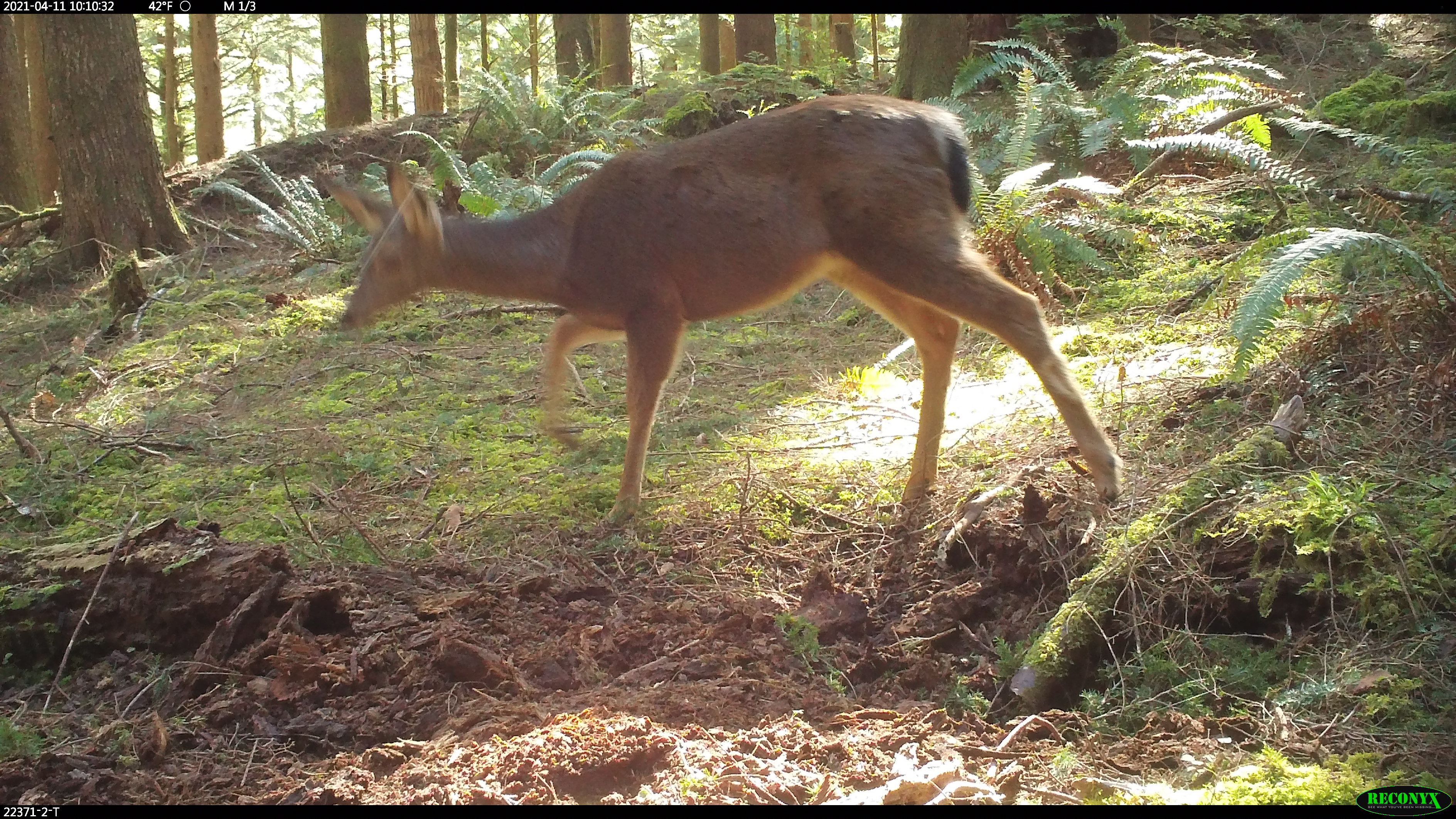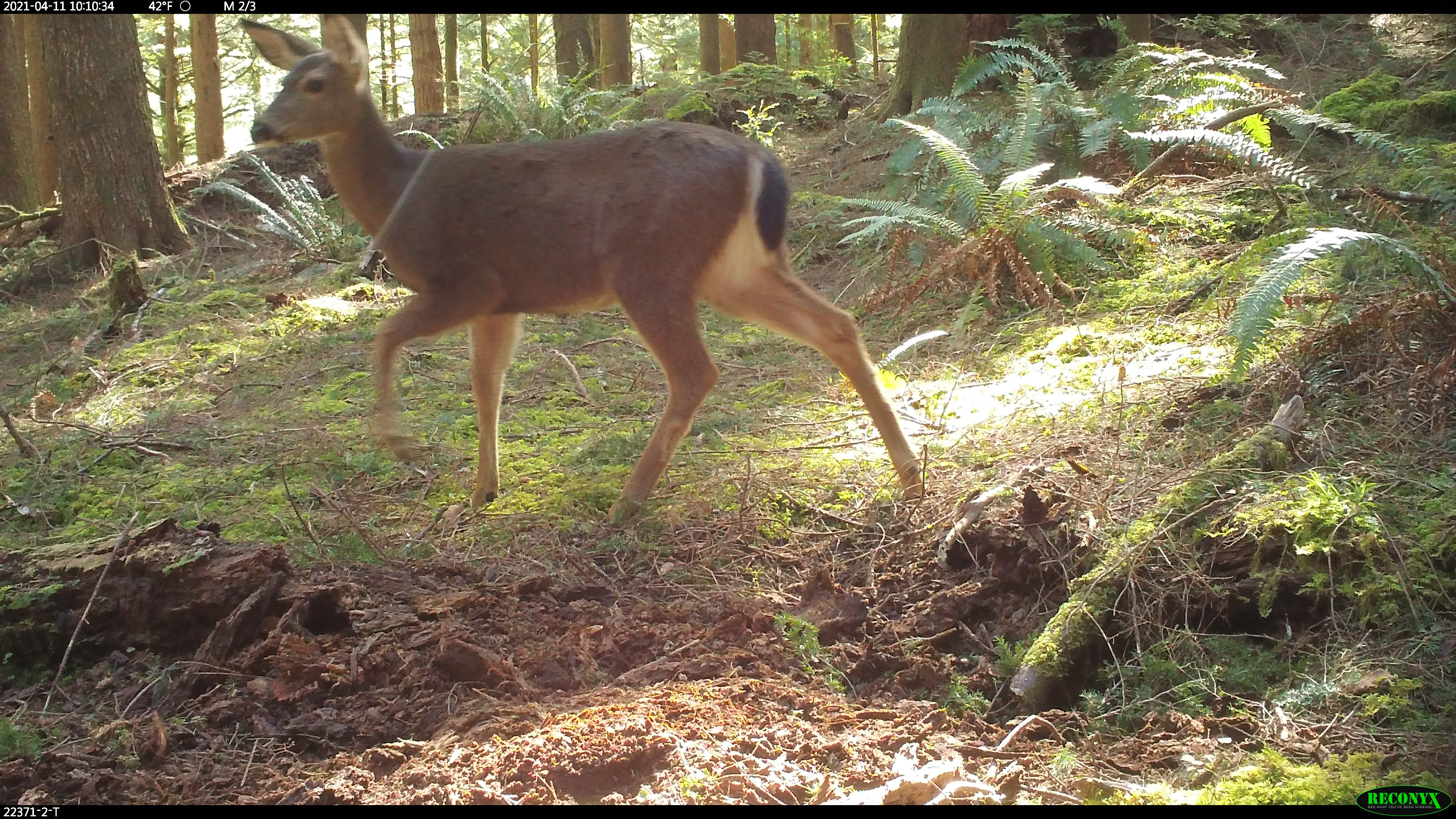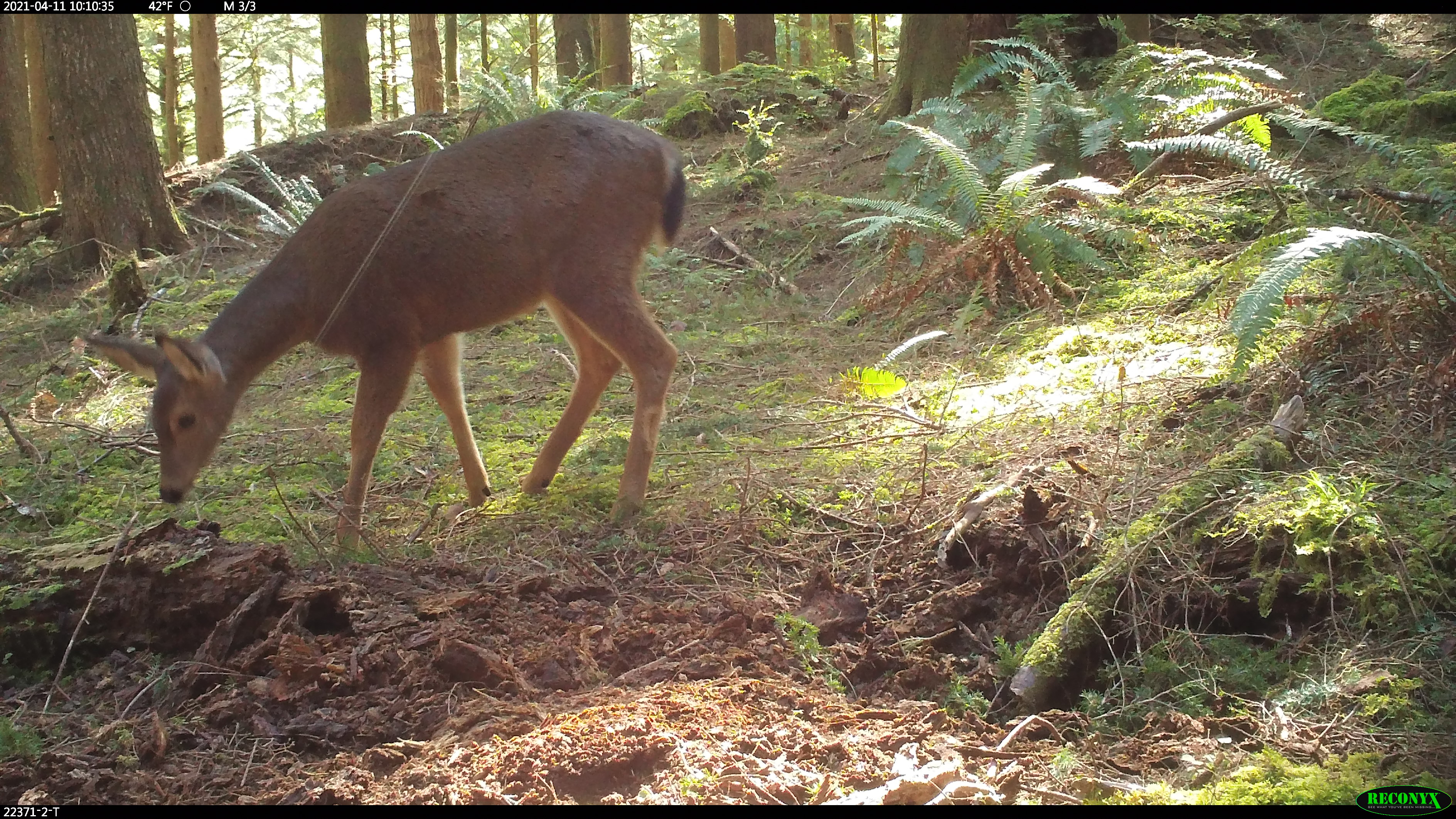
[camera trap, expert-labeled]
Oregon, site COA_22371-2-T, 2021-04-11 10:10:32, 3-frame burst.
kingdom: Animalia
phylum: Chordata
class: Mammalia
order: Artiodactyla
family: Cervidae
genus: Odocoileus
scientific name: Odocoileus hemionus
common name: black-tailed deer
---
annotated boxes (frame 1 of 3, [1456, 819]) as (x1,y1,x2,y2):
black-tailed deer: (286,73,1180,665)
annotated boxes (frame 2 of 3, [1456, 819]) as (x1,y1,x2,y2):
black-tailed deer: (223,14,966,557)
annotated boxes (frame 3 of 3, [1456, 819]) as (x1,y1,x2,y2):
black-tailed deer: (67,76,691,608)